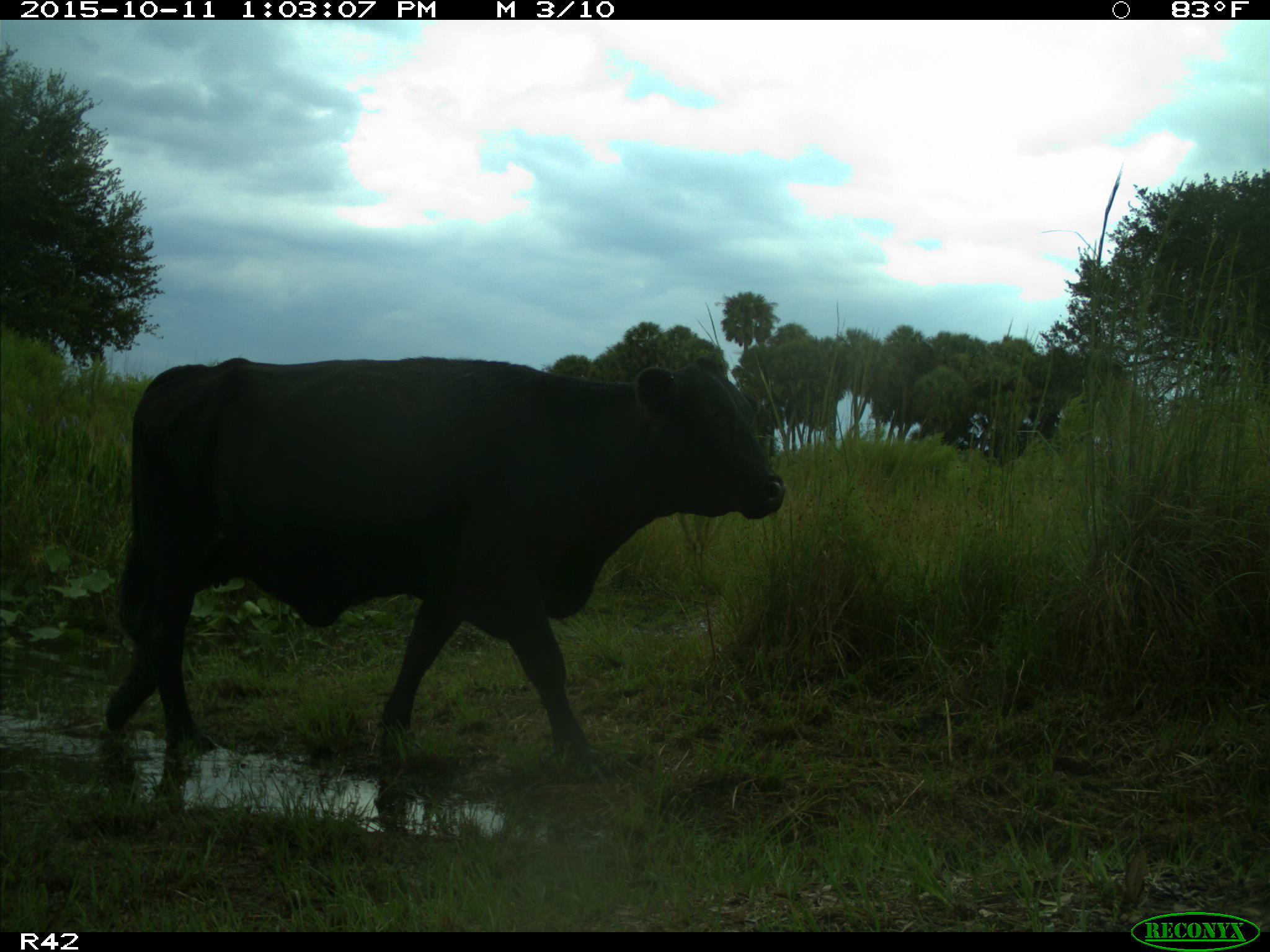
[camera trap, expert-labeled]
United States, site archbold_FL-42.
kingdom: Animalia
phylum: Chordata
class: Mammalia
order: Artiodactyla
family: Bovidae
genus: Bos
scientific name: Bos taurus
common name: domestic cow